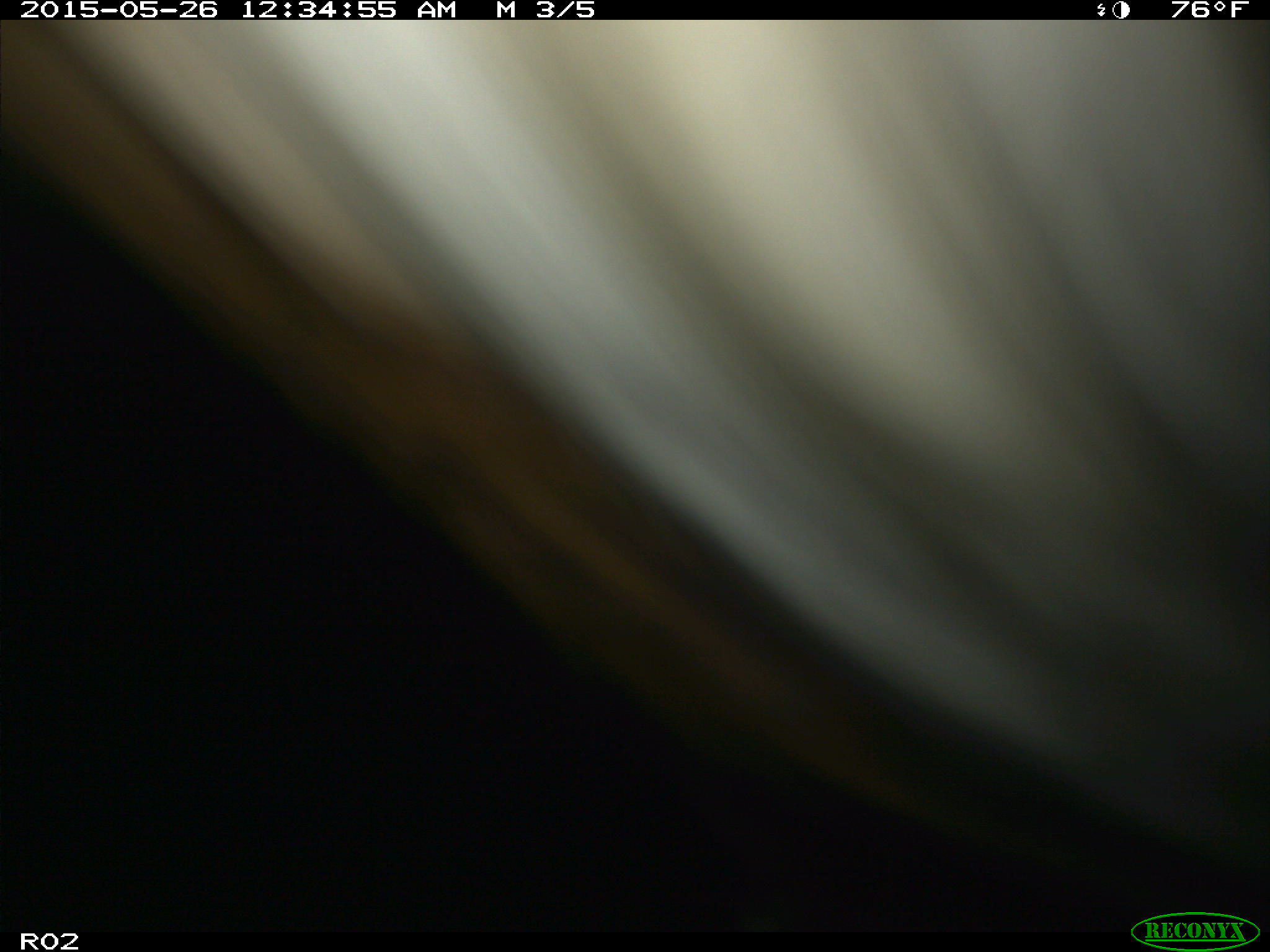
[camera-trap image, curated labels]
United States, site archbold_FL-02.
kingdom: Animalia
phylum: Chordata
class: Mammalia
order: Artiodactyla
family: Bovidae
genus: Bos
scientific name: Bos taurus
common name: domestic cow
Bos taurus (domestic cow).